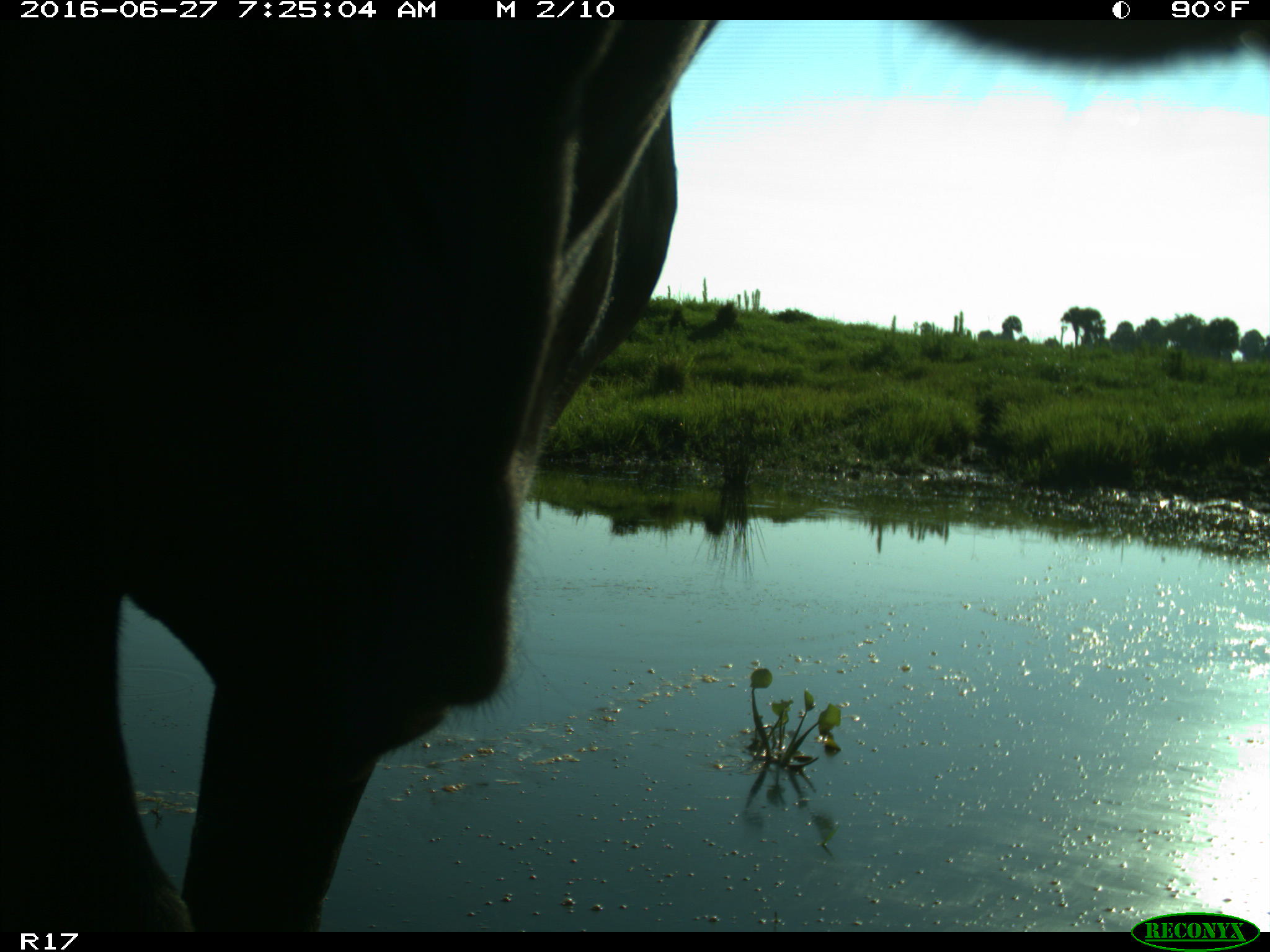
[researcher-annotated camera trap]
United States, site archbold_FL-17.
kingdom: Animalia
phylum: Chordata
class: Mammalia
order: Artiodactyla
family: Bovidae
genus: Bos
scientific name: Bos taurus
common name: domestic cow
Bos taurus (domestic cow).